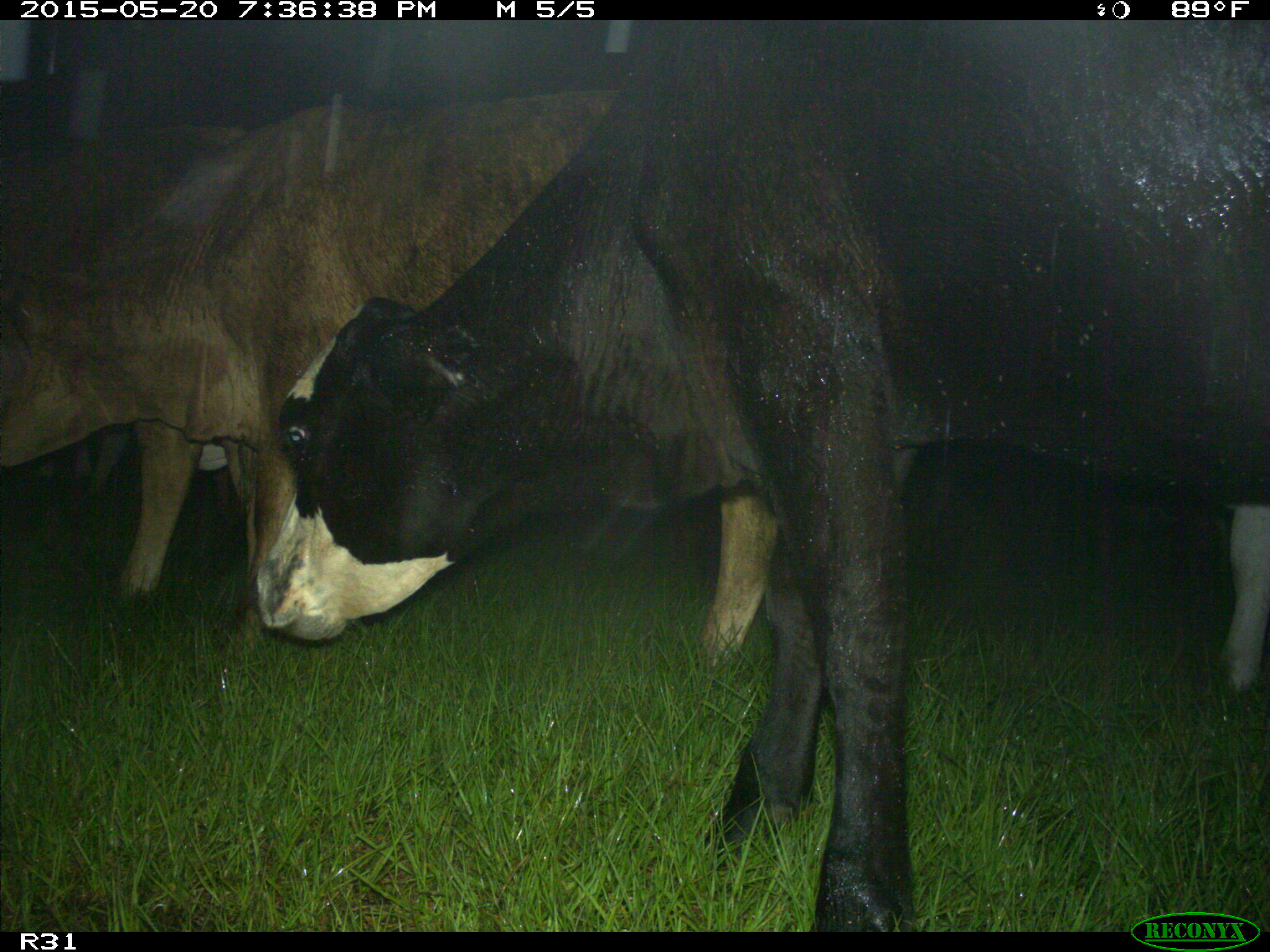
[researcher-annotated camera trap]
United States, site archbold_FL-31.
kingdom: Animalia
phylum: Chordata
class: Mammalia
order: Artiodactyla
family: Bovidae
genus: Bos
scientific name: Bos taurus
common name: domestic cow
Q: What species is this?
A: Bos taurus (domestic cow).